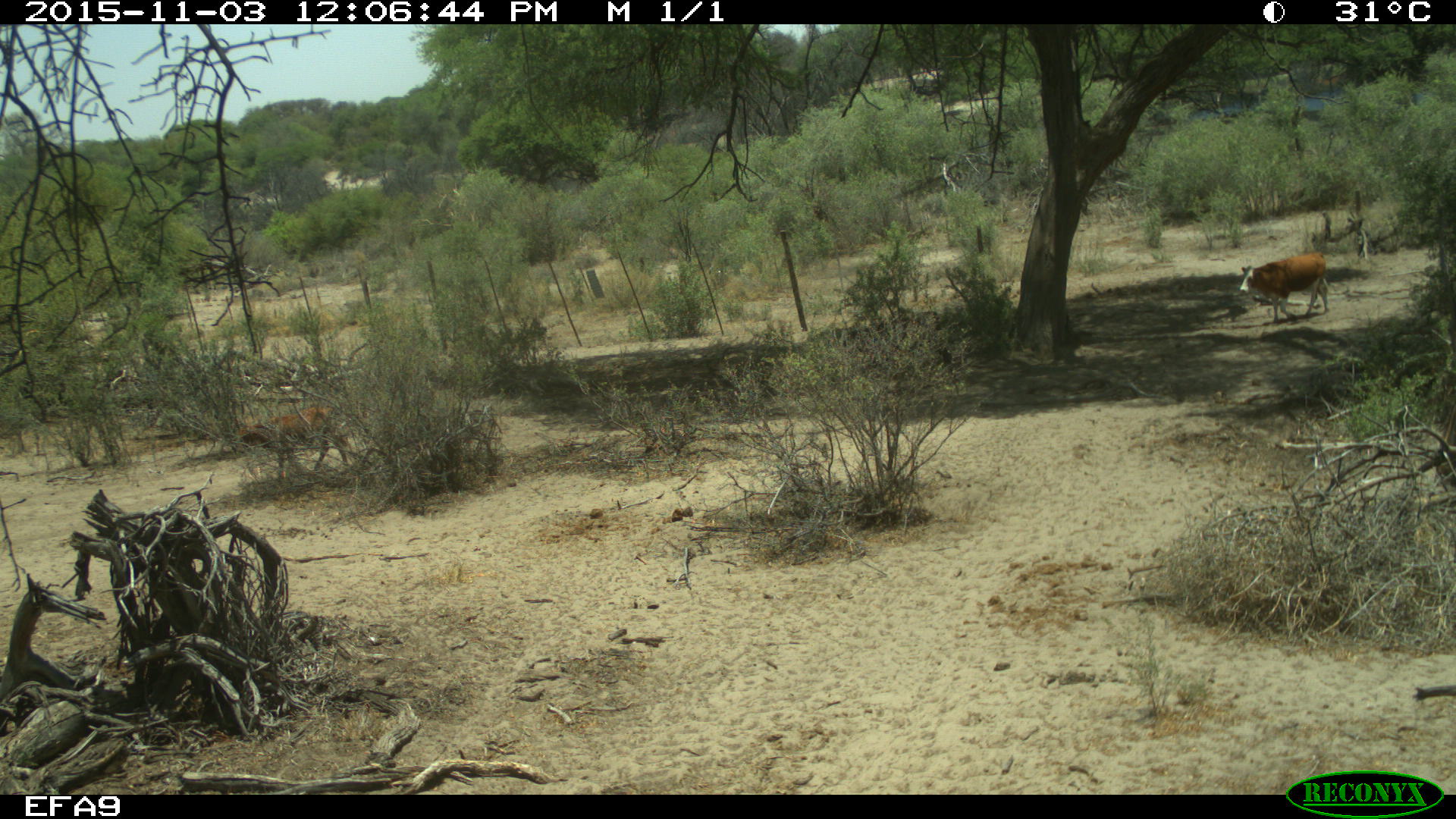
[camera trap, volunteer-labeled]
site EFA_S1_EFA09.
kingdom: Animalia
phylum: Chordata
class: Mammalia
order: Artiodactyla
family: Bovidae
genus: Bos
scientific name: Bos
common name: cattle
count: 1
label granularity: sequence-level